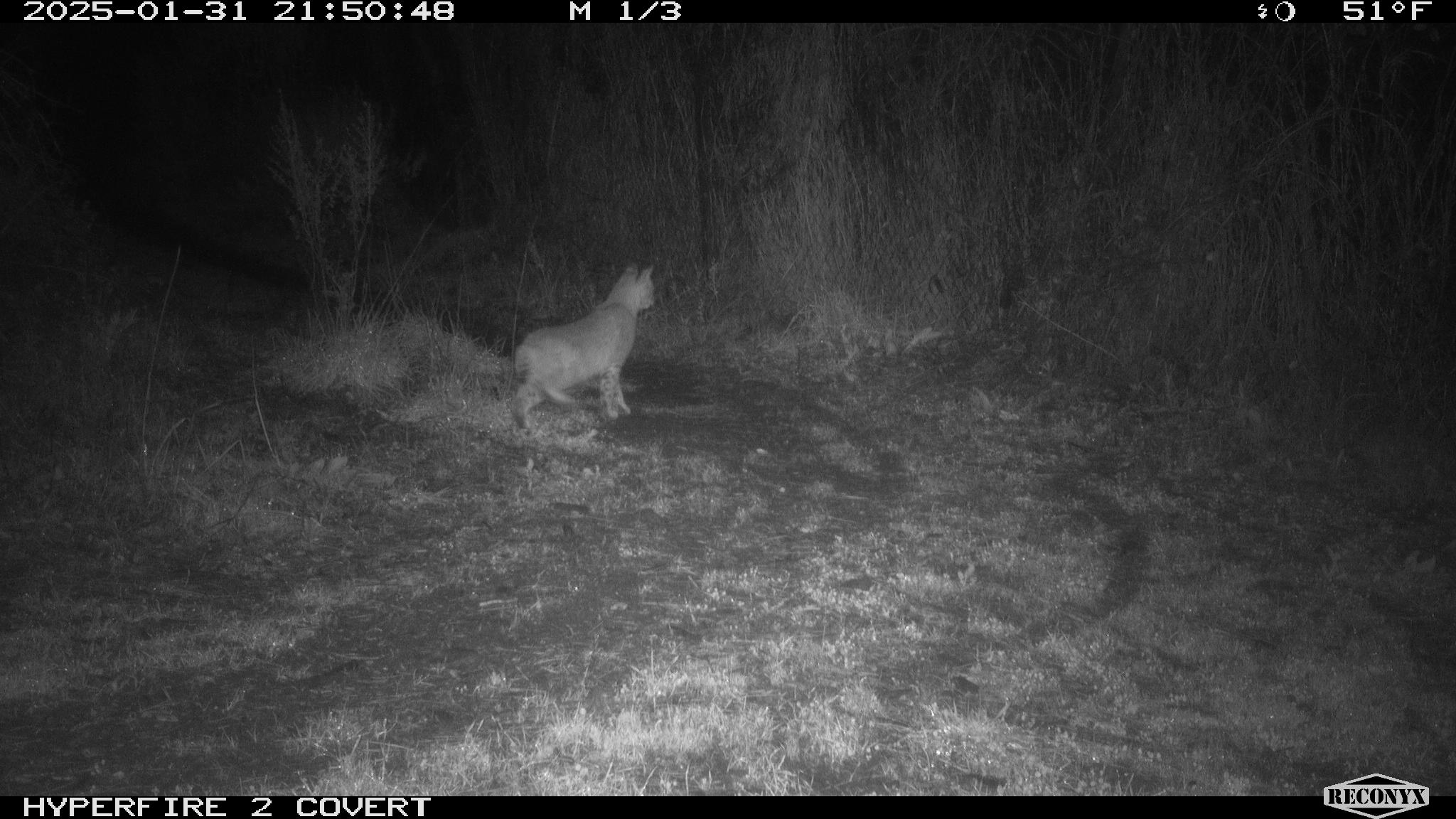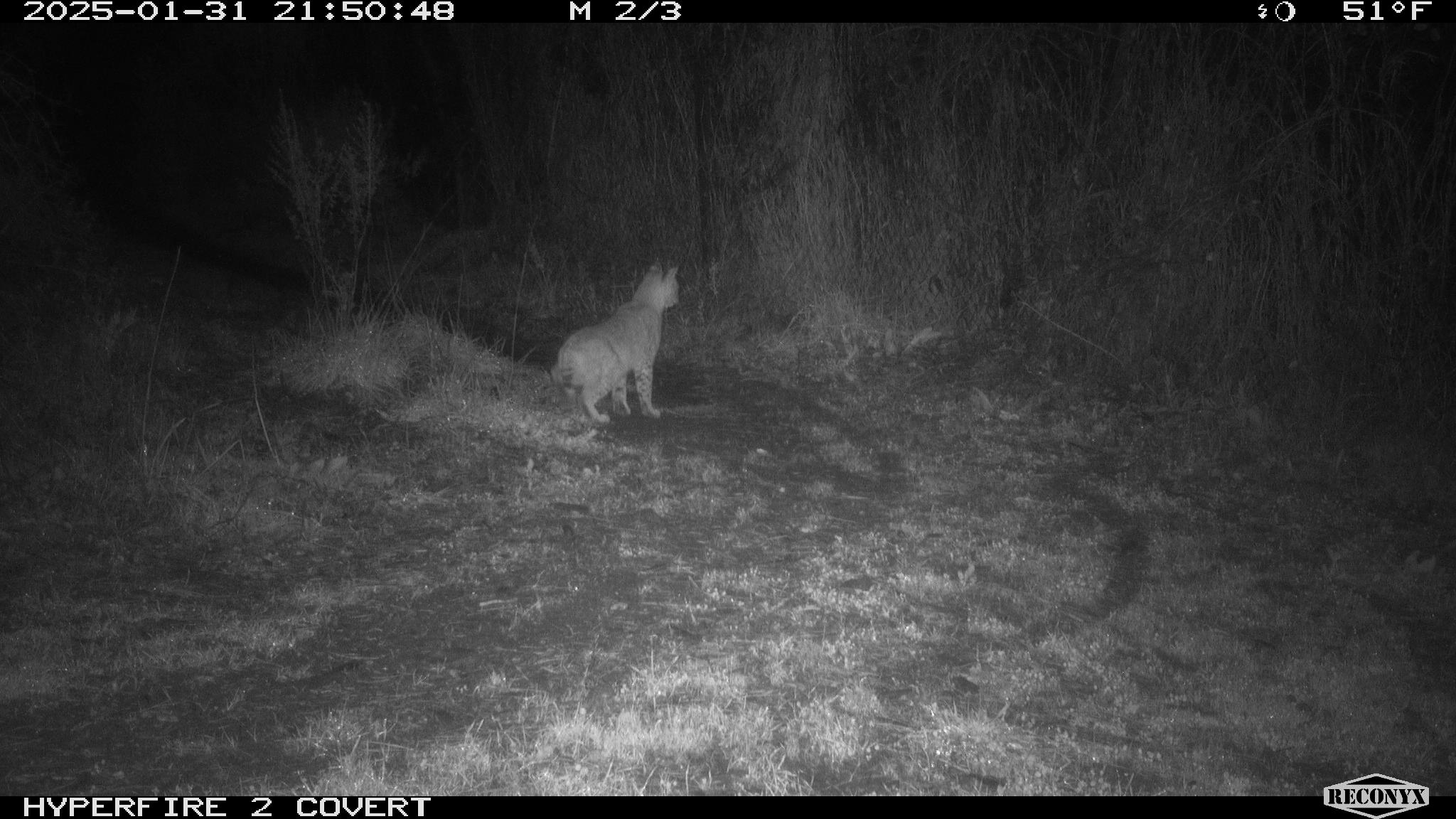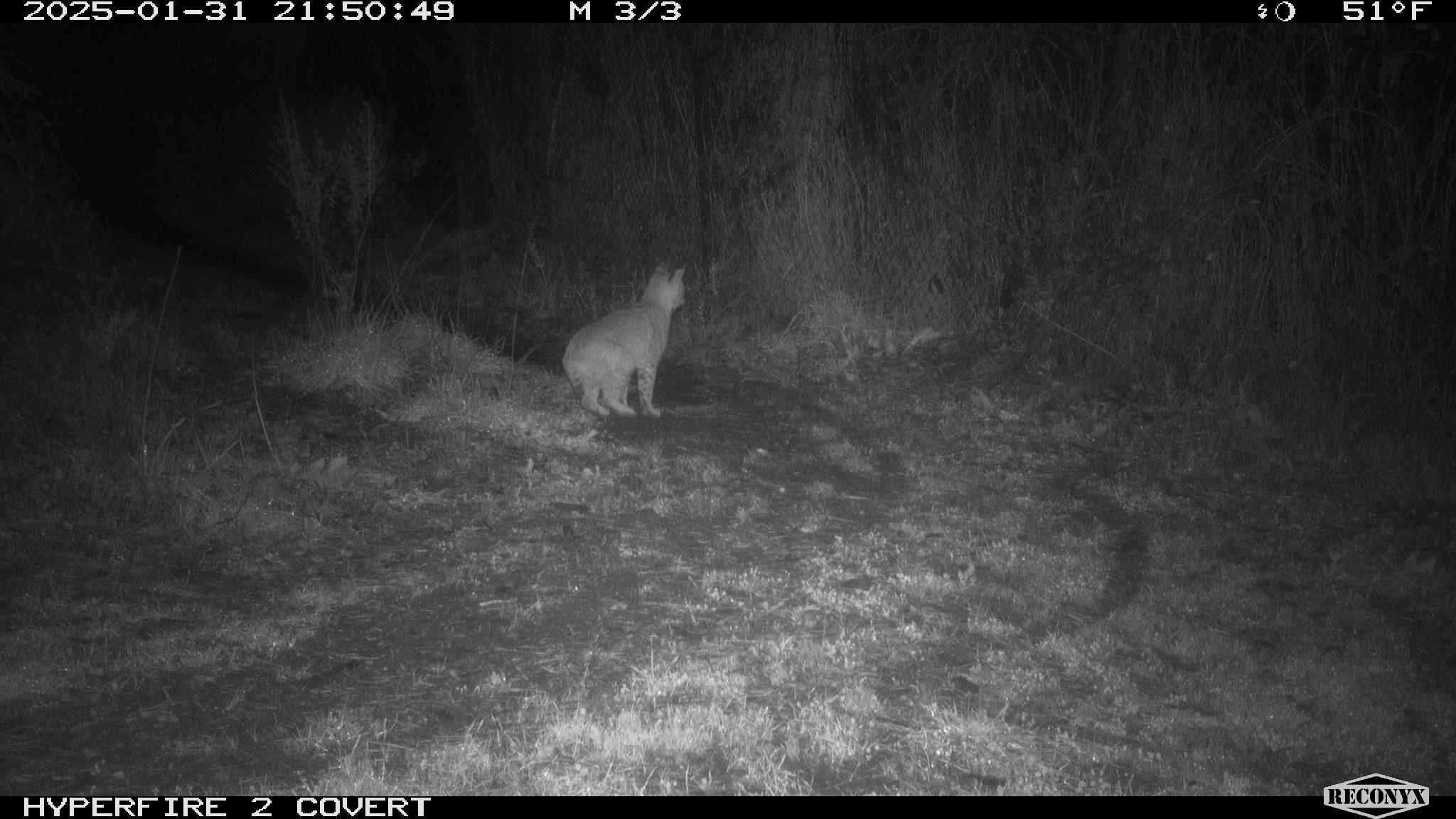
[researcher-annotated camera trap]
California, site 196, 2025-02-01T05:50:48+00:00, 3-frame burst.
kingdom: Animalia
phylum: Chordata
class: Mammalia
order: Carnivora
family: Felidae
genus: Lynx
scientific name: Lynx rufus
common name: bobcat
Bobcat (Lynx rufus).